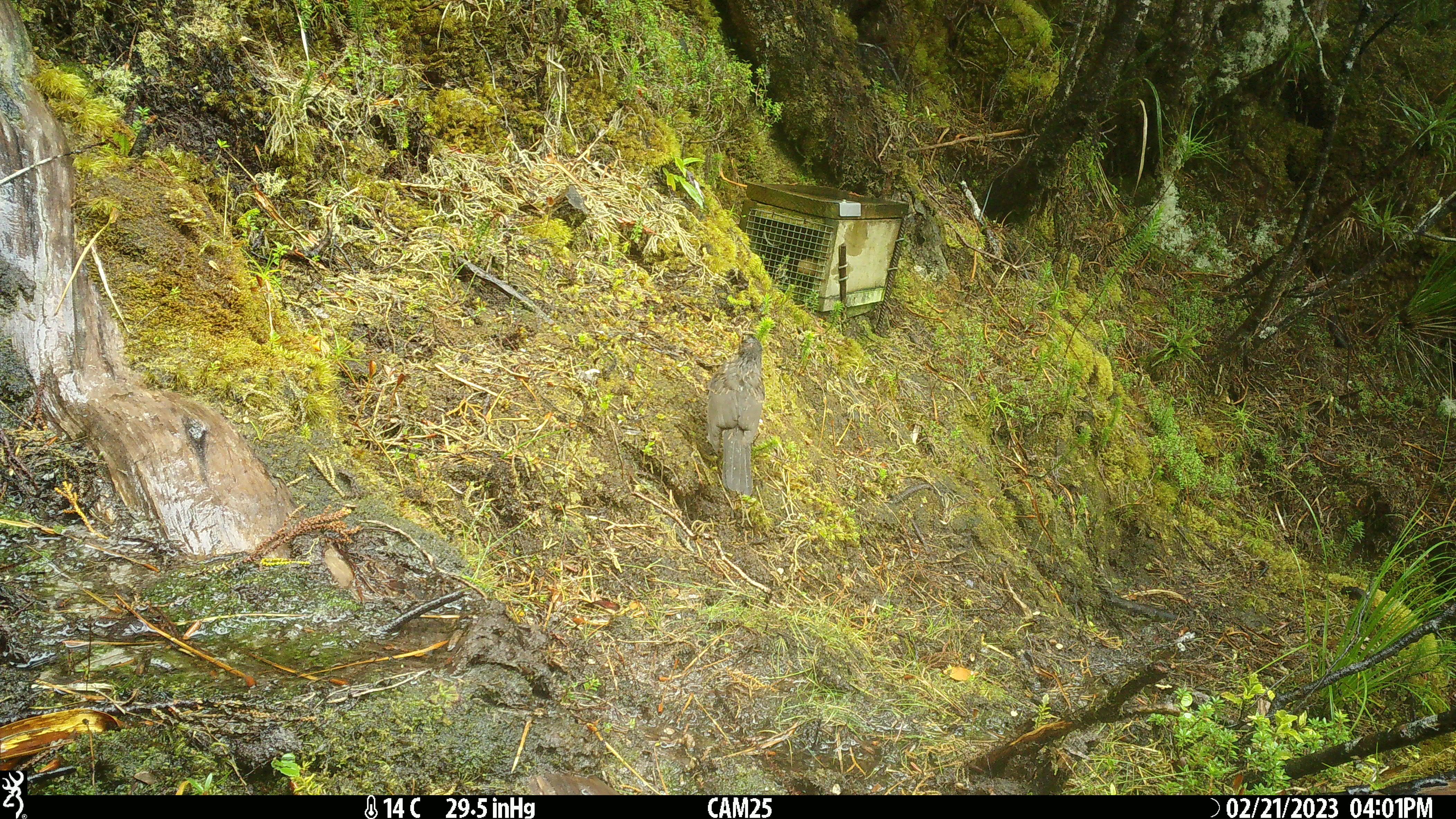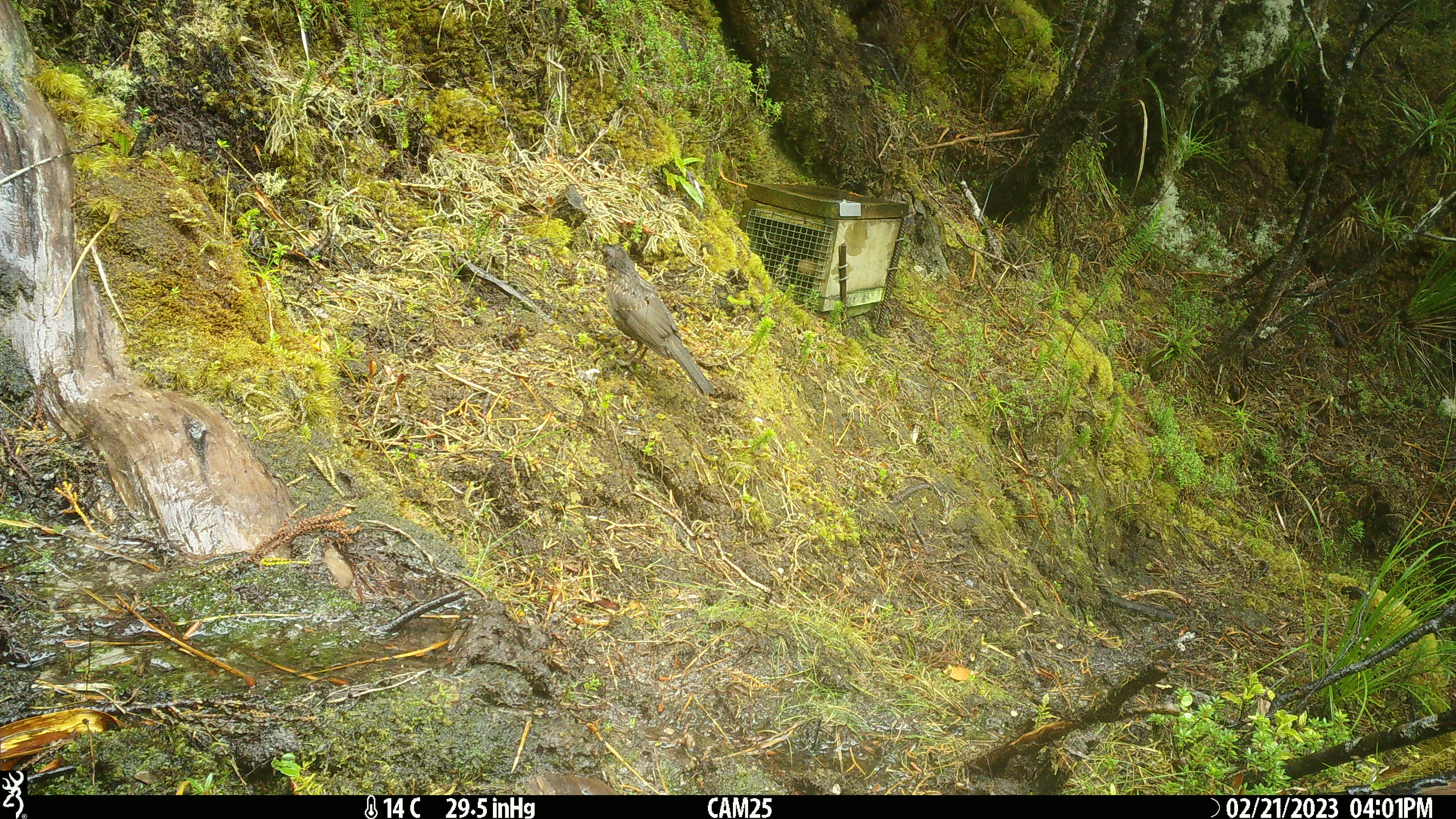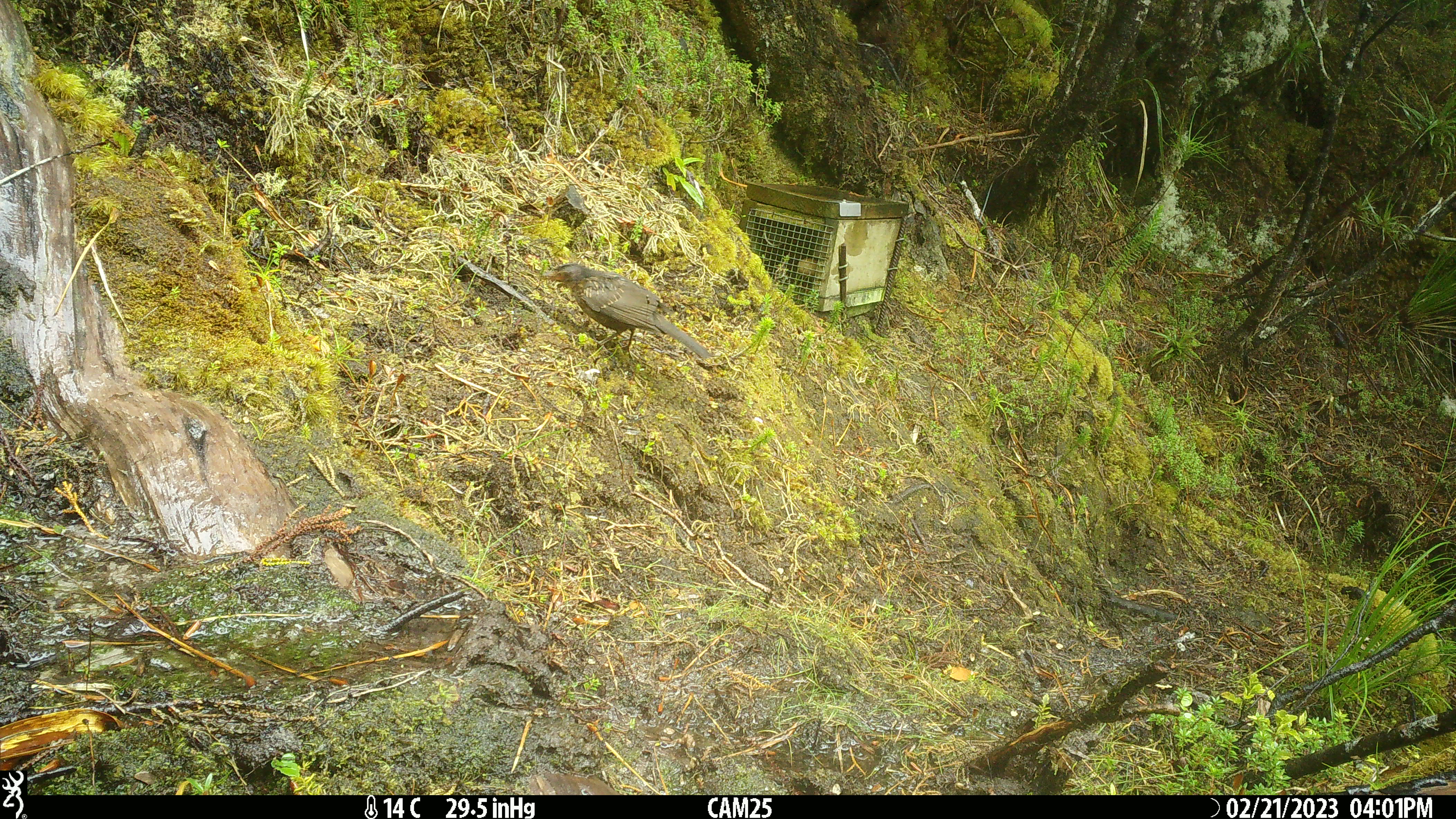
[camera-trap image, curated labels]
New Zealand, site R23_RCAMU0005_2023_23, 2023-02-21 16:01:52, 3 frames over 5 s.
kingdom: Animalia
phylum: Chordata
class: Aves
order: Passeriformes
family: Turdidae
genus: Turdus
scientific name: Turdus merula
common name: eurasian blackbird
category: blackbird